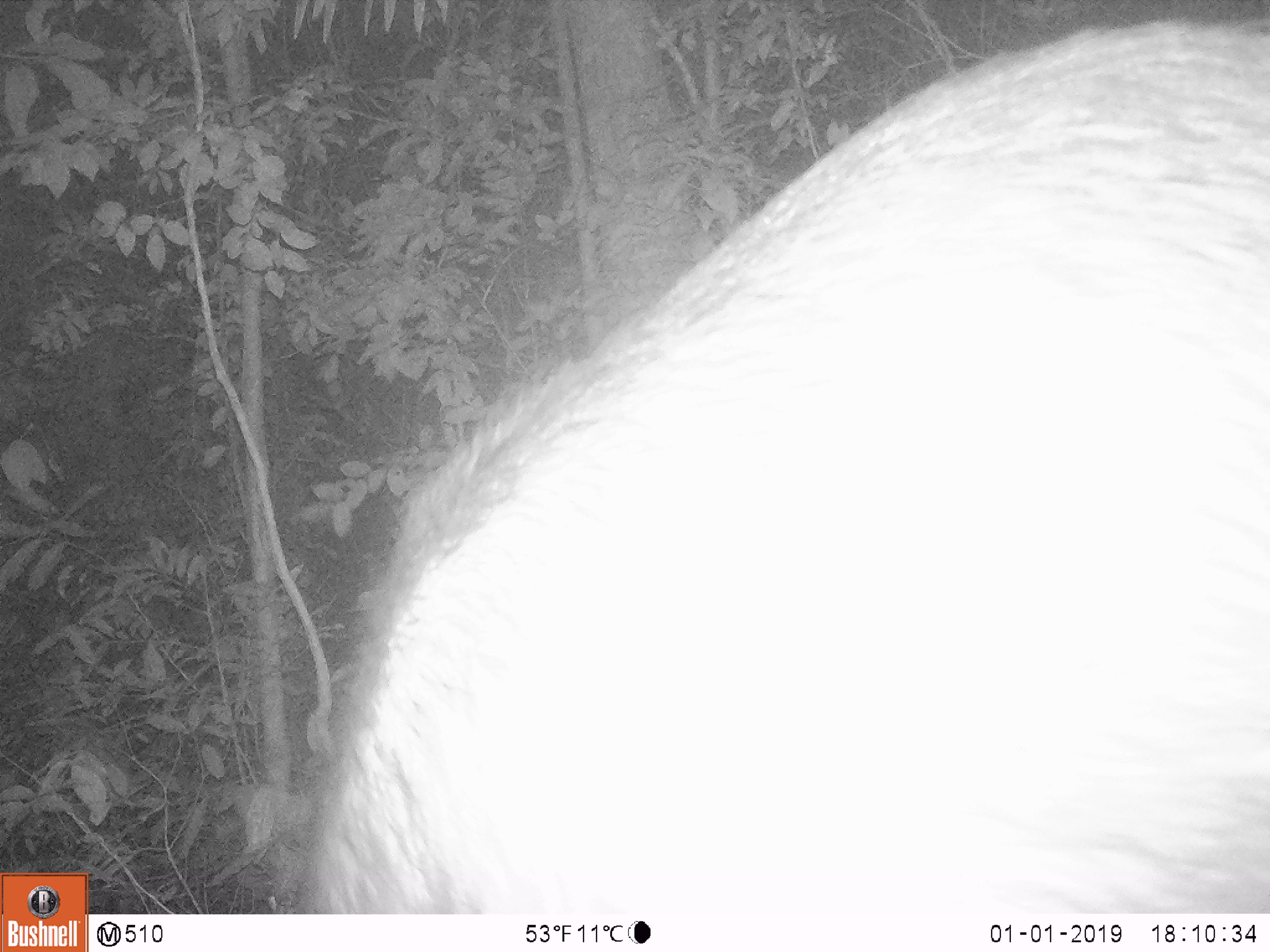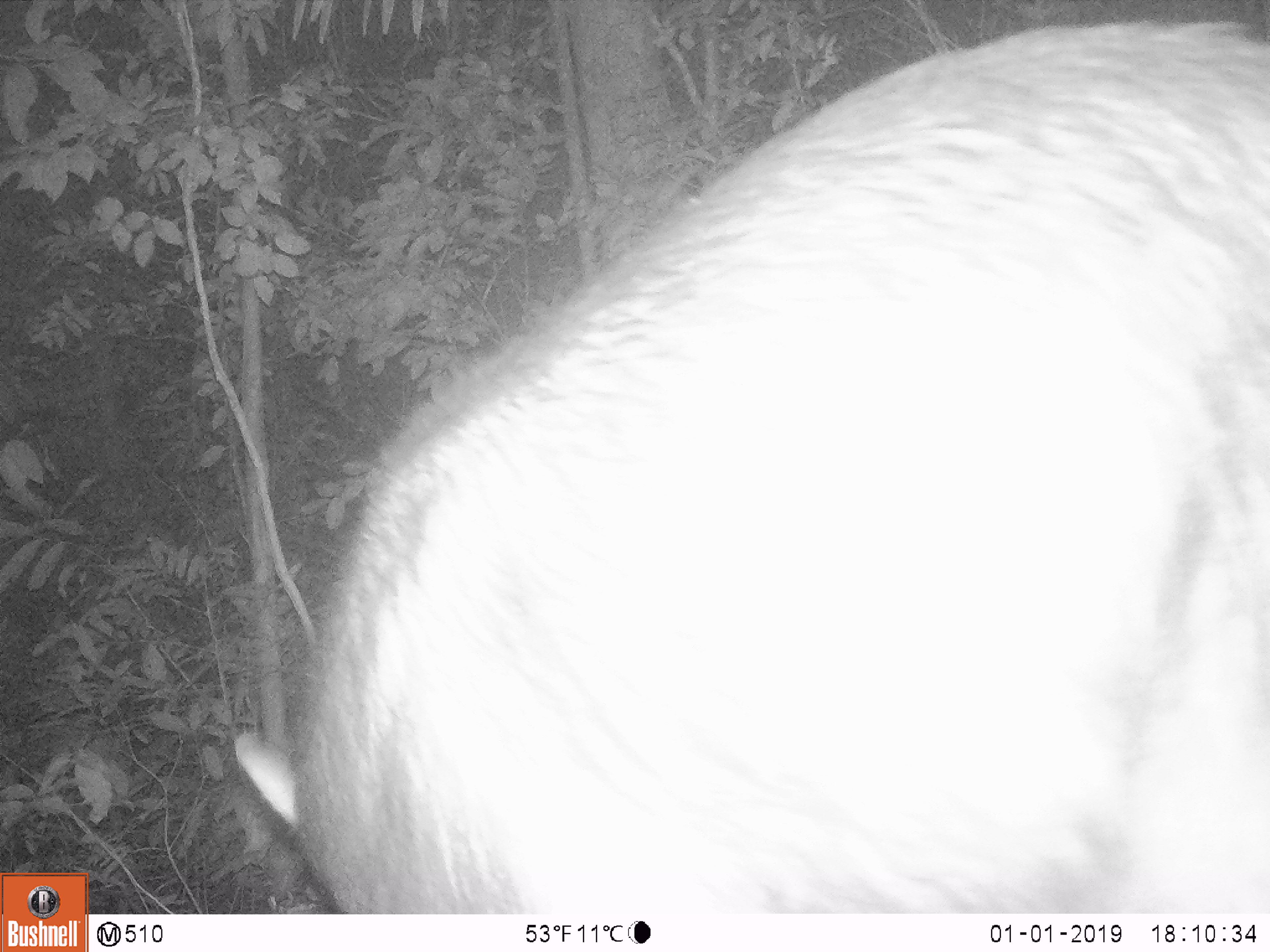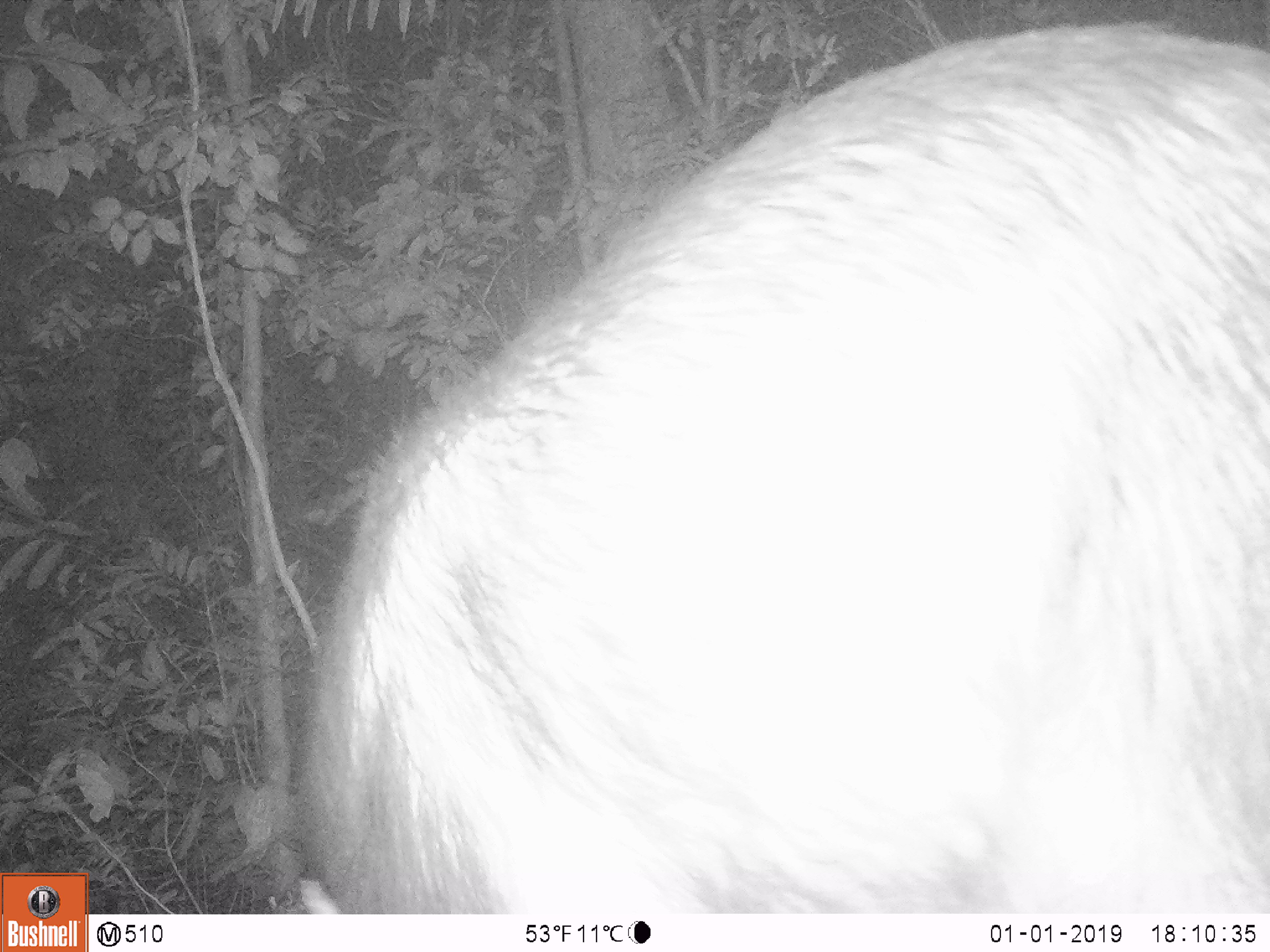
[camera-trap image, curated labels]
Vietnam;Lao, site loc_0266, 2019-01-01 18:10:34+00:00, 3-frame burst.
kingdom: Animalia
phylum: Chordata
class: Mammalia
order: Artiodactyla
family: Bovidae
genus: Capricornis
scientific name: Capricornis sumatraensis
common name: chinese serow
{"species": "chinese serow (Capricornis sumatraensis)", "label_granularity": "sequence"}